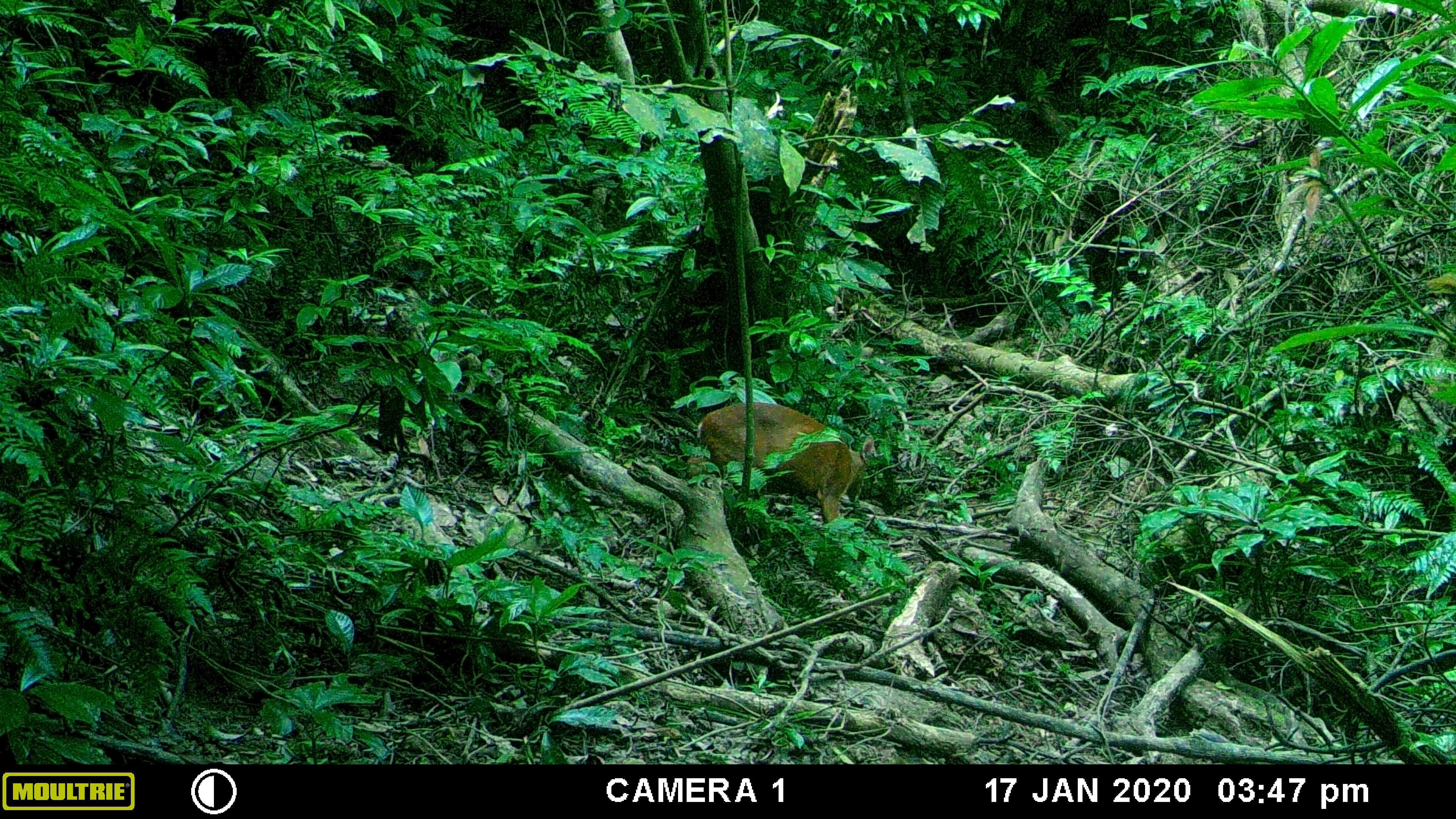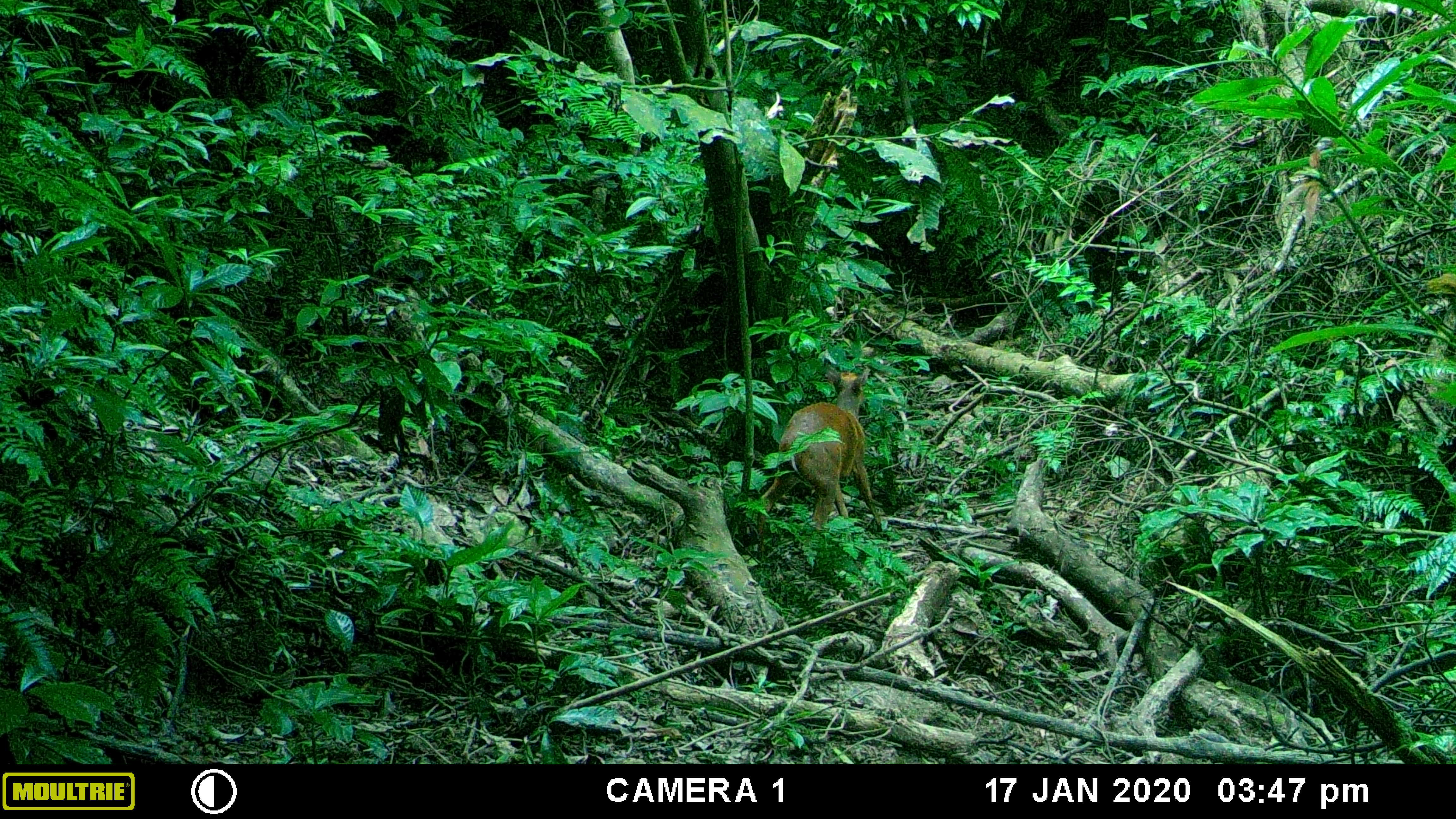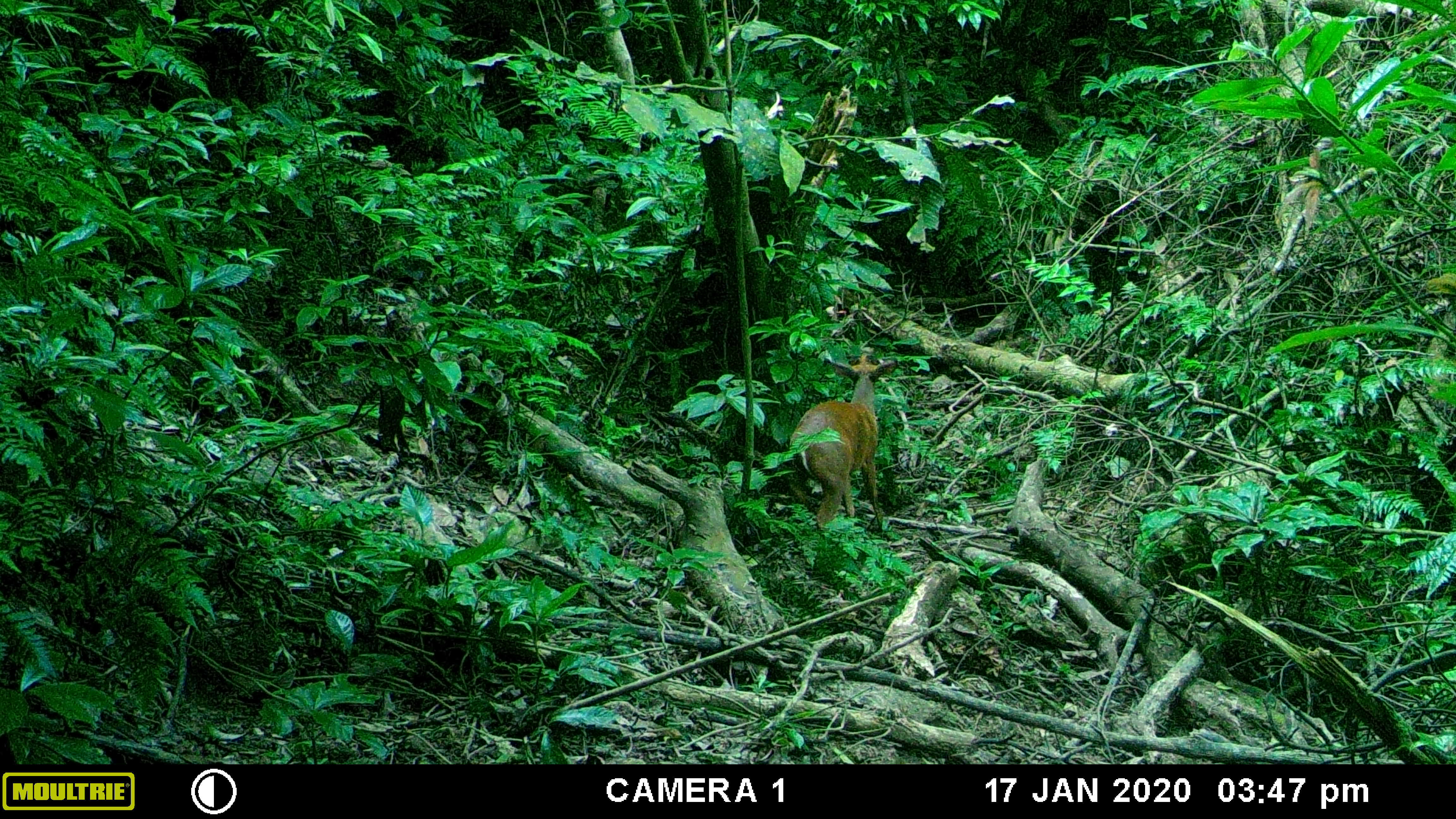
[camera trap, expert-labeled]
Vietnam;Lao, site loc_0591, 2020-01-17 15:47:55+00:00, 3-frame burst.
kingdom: Animalia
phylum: Chordata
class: Mammalia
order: Artiodactyla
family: Cervidae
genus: Muntiacus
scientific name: Muntiacus muntjak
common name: red muntjac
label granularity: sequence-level